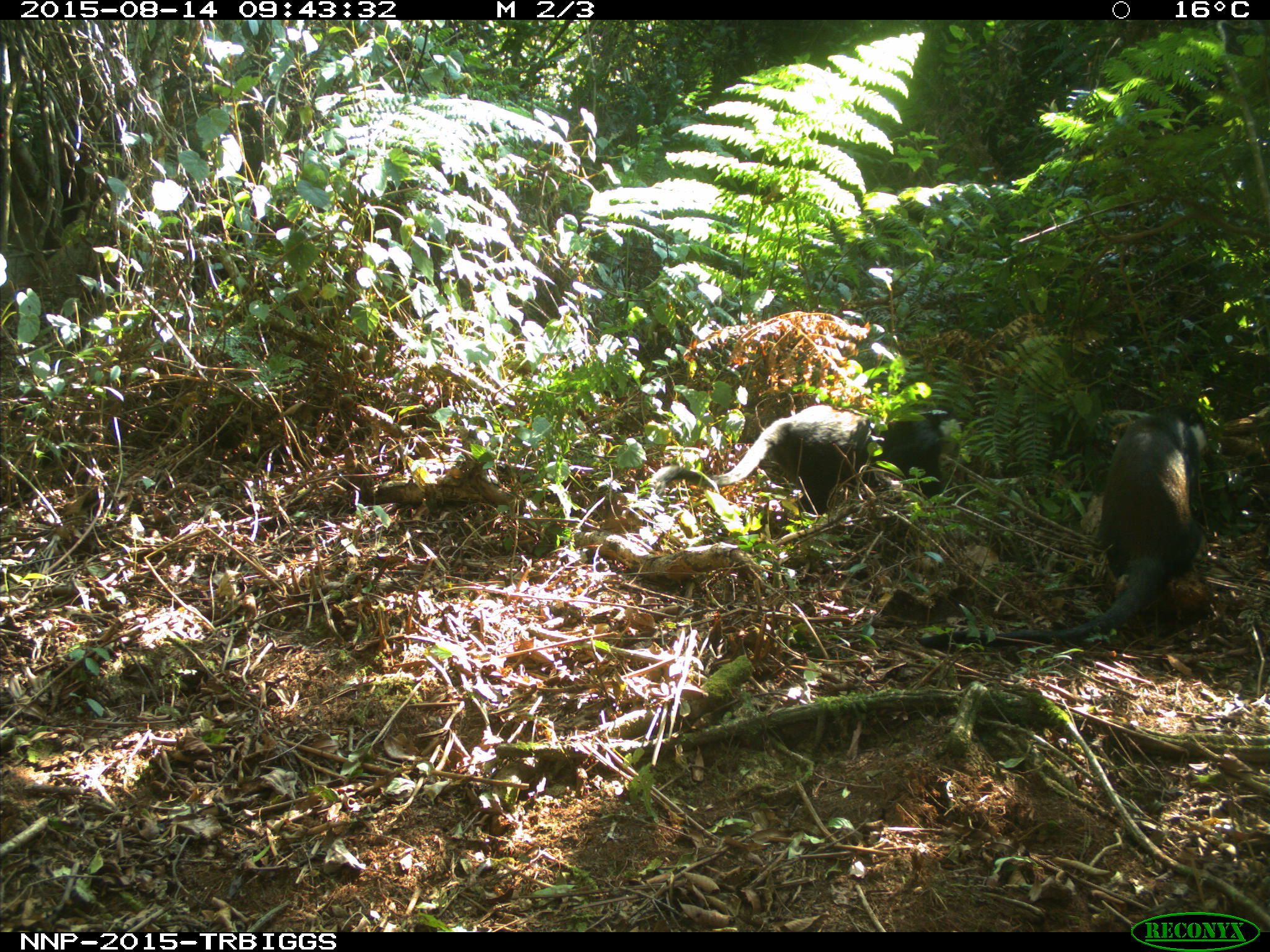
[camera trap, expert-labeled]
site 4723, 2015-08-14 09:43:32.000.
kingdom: Animalia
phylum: Chordata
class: Mammalia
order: Primates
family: Cercopithecidae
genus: Allochrocebus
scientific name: Allochrocebus lhoesti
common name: l'hoest's monkey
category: cercopithecus lhoesti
Cercopithecus lhoesti (l'hoest's monkey) (Allochrocebus lhoesti), count 2.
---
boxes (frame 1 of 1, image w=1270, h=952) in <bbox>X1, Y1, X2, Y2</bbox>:
cercopithecus lhoesti: <bbox>916, 403, 1210, 648</bbox>; <bbox>640, 403, 948, 516</bbox>